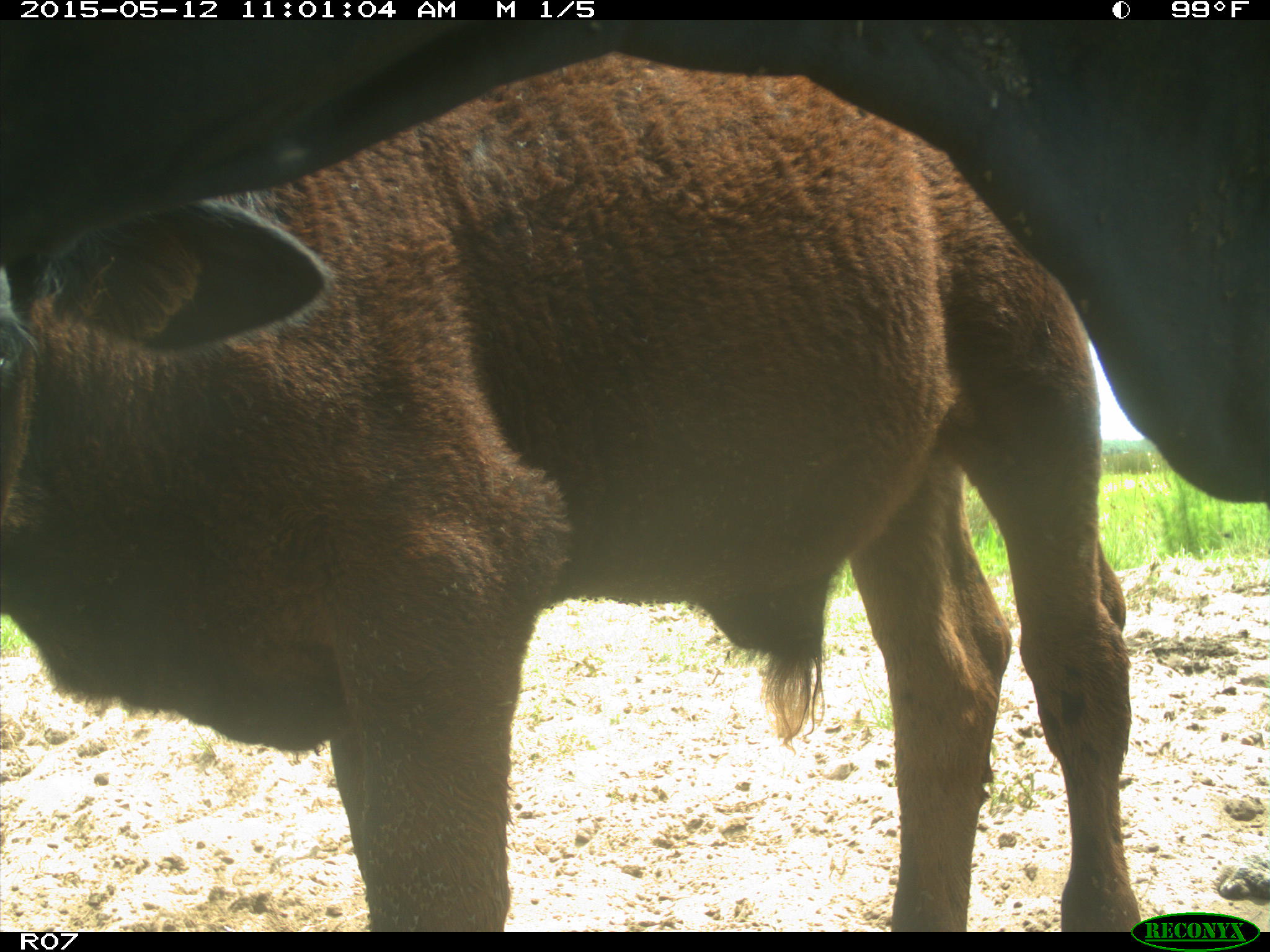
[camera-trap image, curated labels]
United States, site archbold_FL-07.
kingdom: Animalia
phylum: Chordata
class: Mammalia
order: Artiodactyla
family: Bovidae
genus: Bos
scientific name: Bos taurus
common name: domestic cow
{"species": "Bos taurus (domestic cow)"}